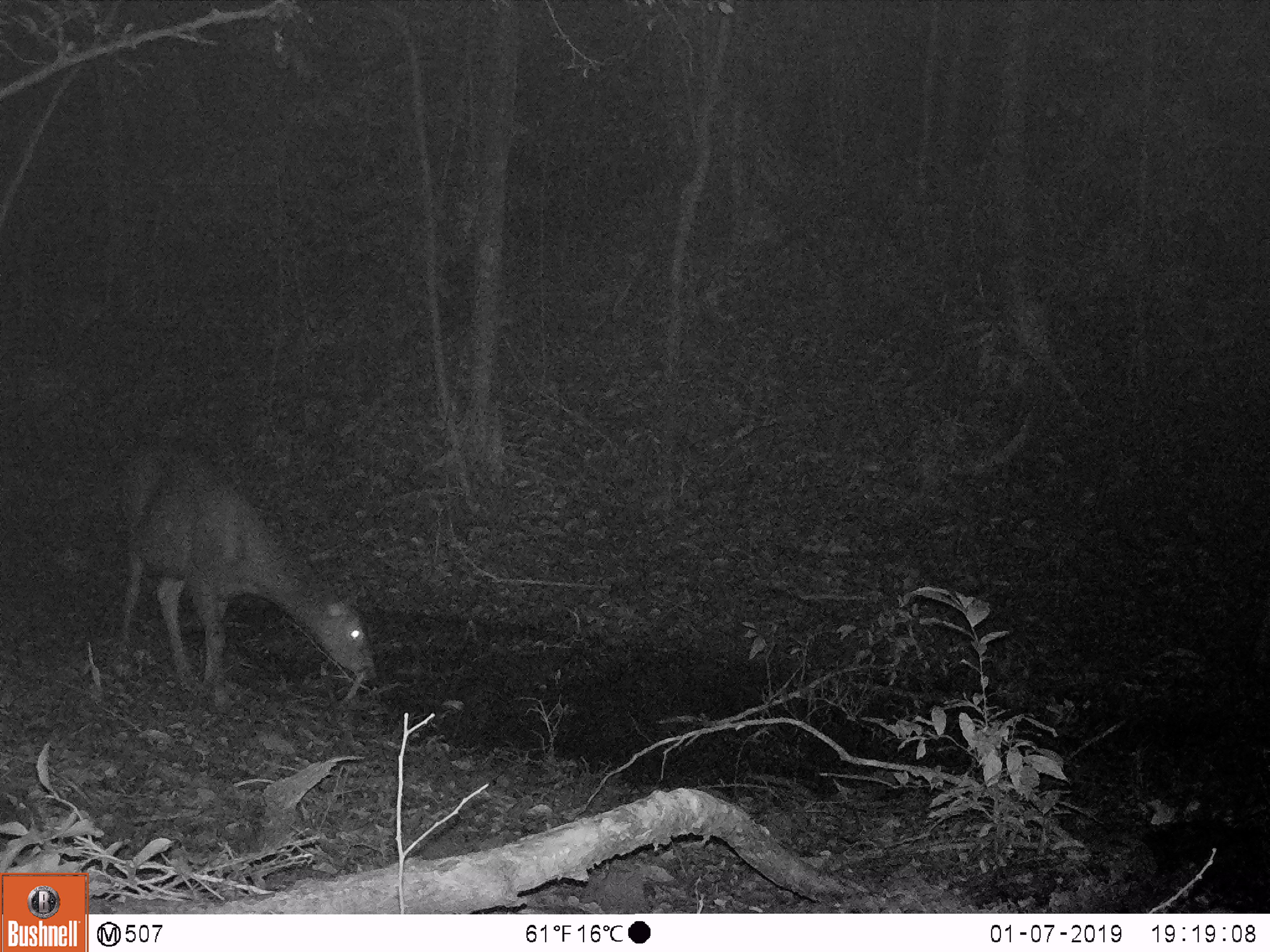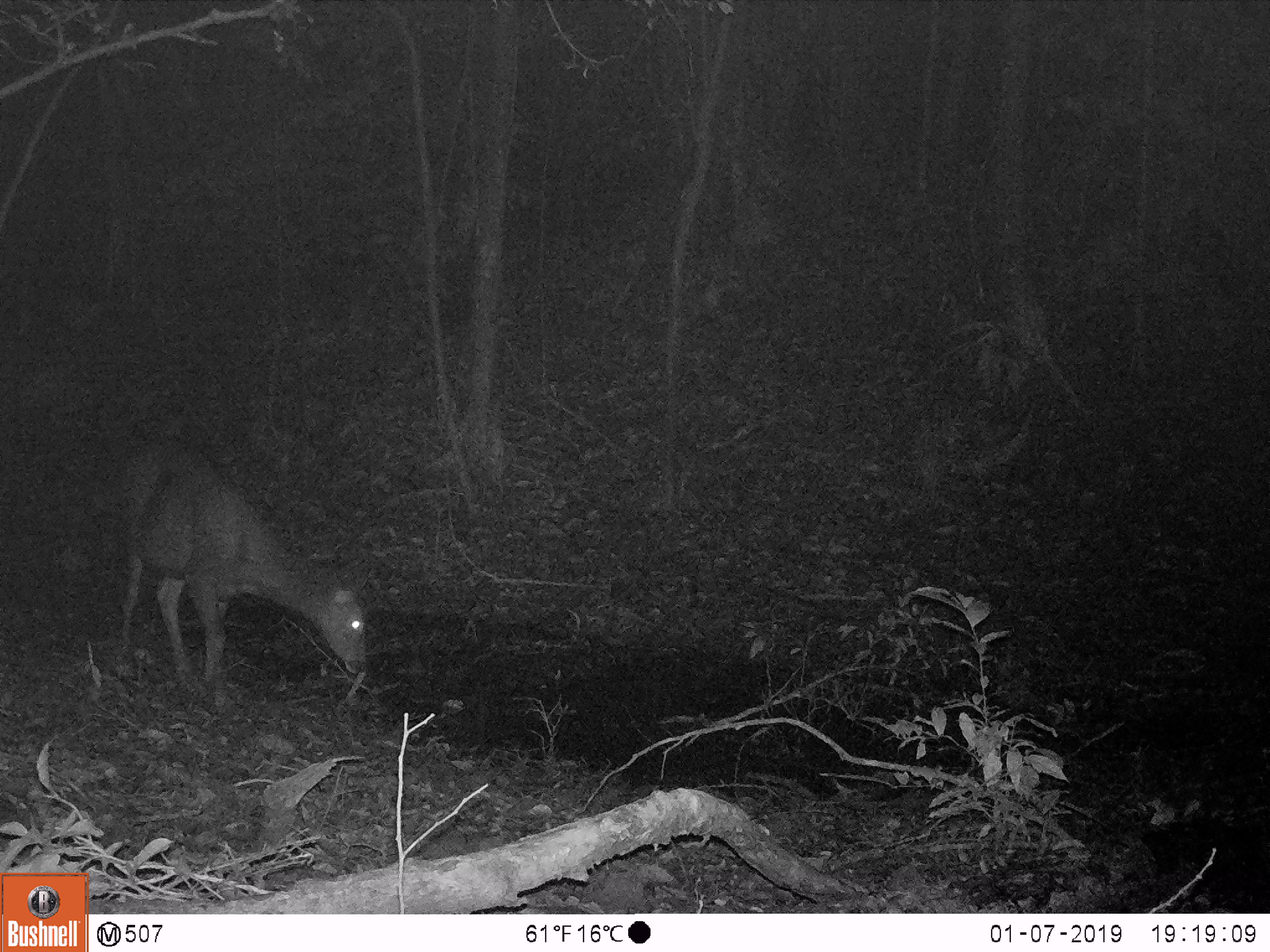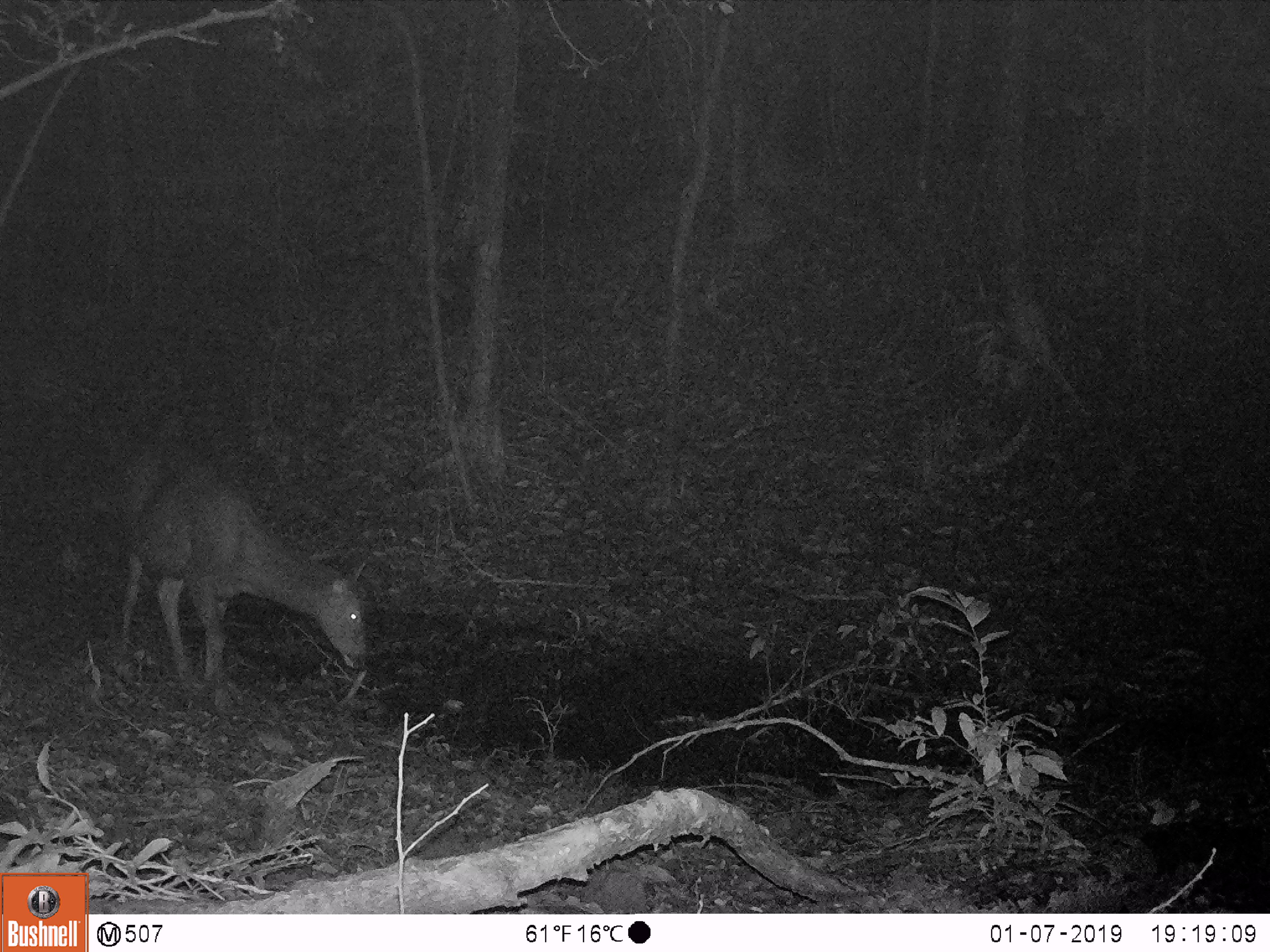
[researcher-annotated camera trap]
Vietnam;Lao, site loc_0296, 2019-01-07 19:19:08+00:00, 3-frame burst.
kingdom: Animalia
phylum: Chordata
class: Mammalia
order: Artiodactyla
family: Cervidae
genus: Rusa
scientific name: Rusa unicolor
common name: sambar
Sambar (Rusa unicolor). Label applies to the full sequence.